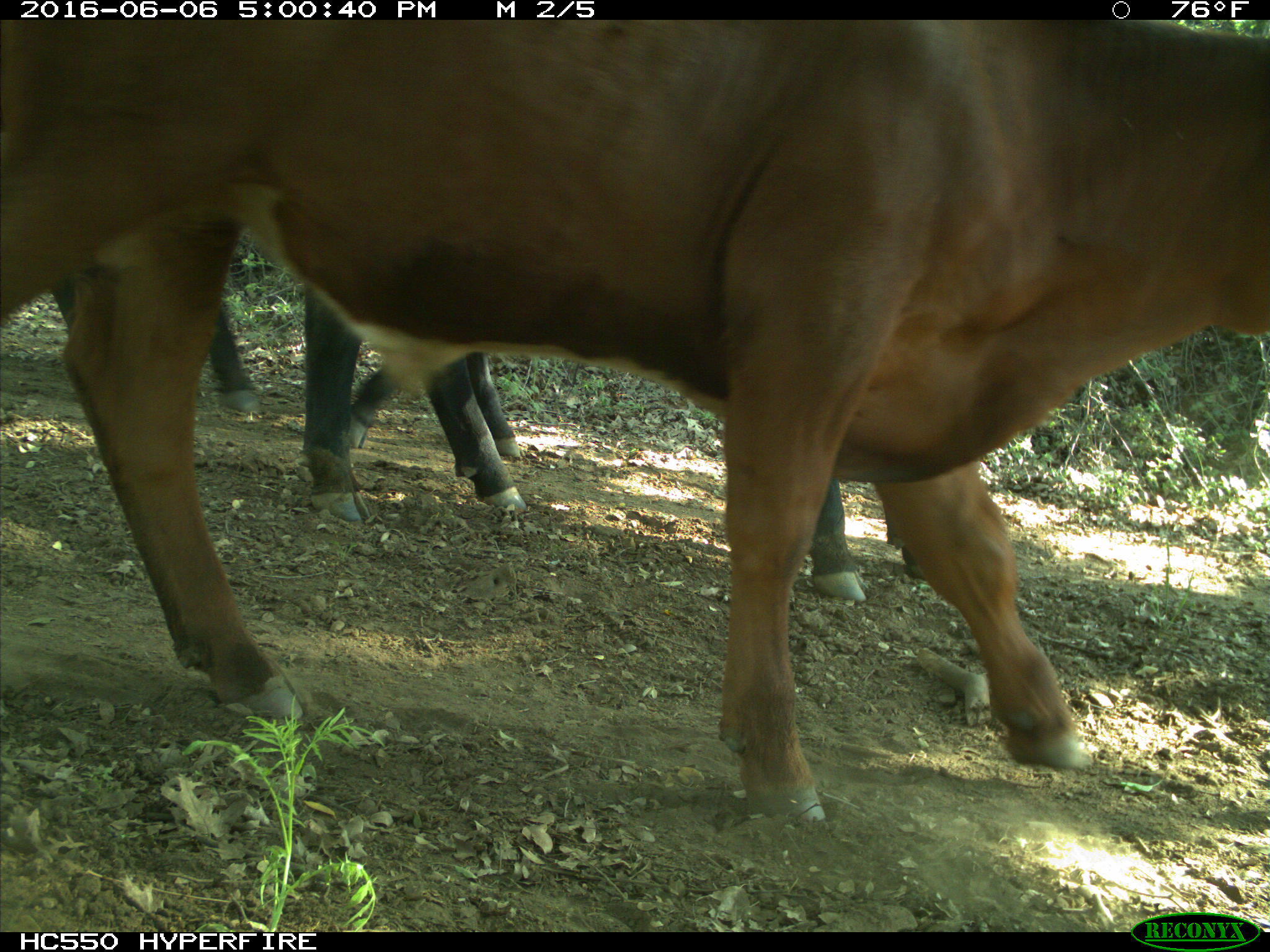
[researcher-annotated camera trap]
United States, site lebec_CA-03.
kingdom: Animalia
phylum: Chordata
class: Mammalia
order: Artiodactyla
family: Bovidae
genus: Bos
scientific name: Bos taurus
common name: domestic cow